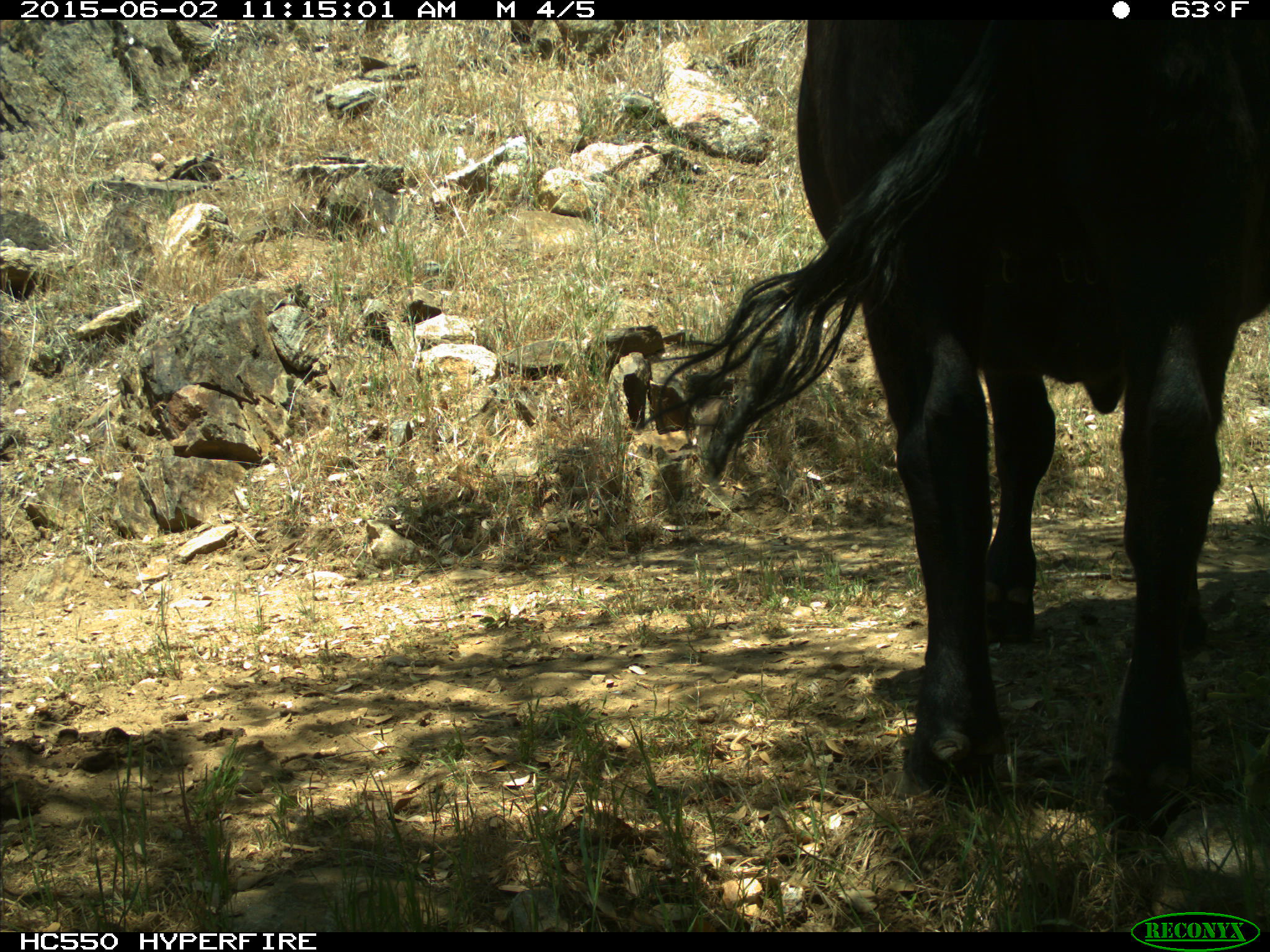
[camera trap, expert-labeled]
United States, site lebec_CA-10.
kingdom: Animalia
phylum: Chordata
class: Mammalia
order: Artiodactyla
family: Bovidae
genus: Bos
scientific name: Bos taurus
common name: domestic cow